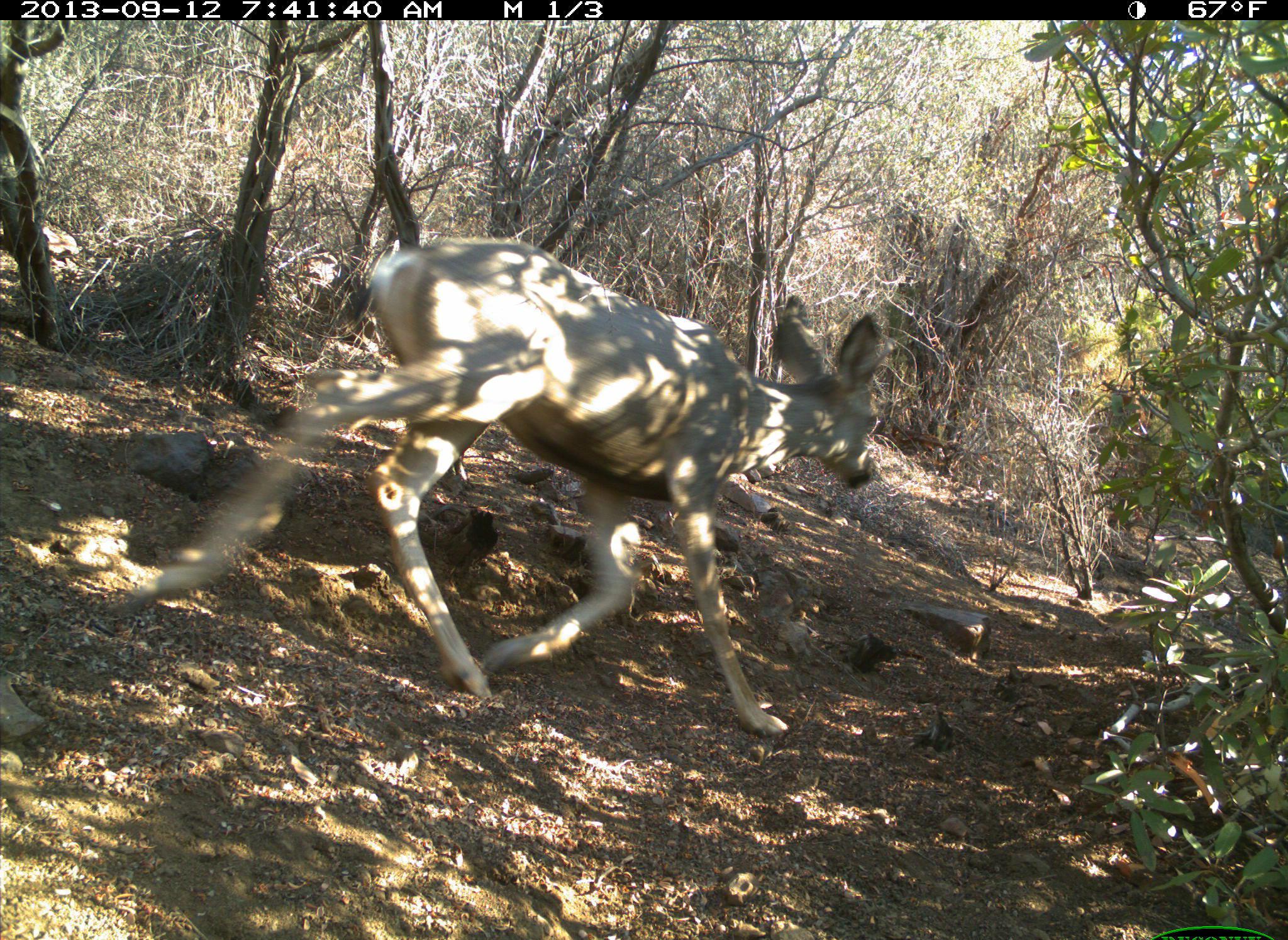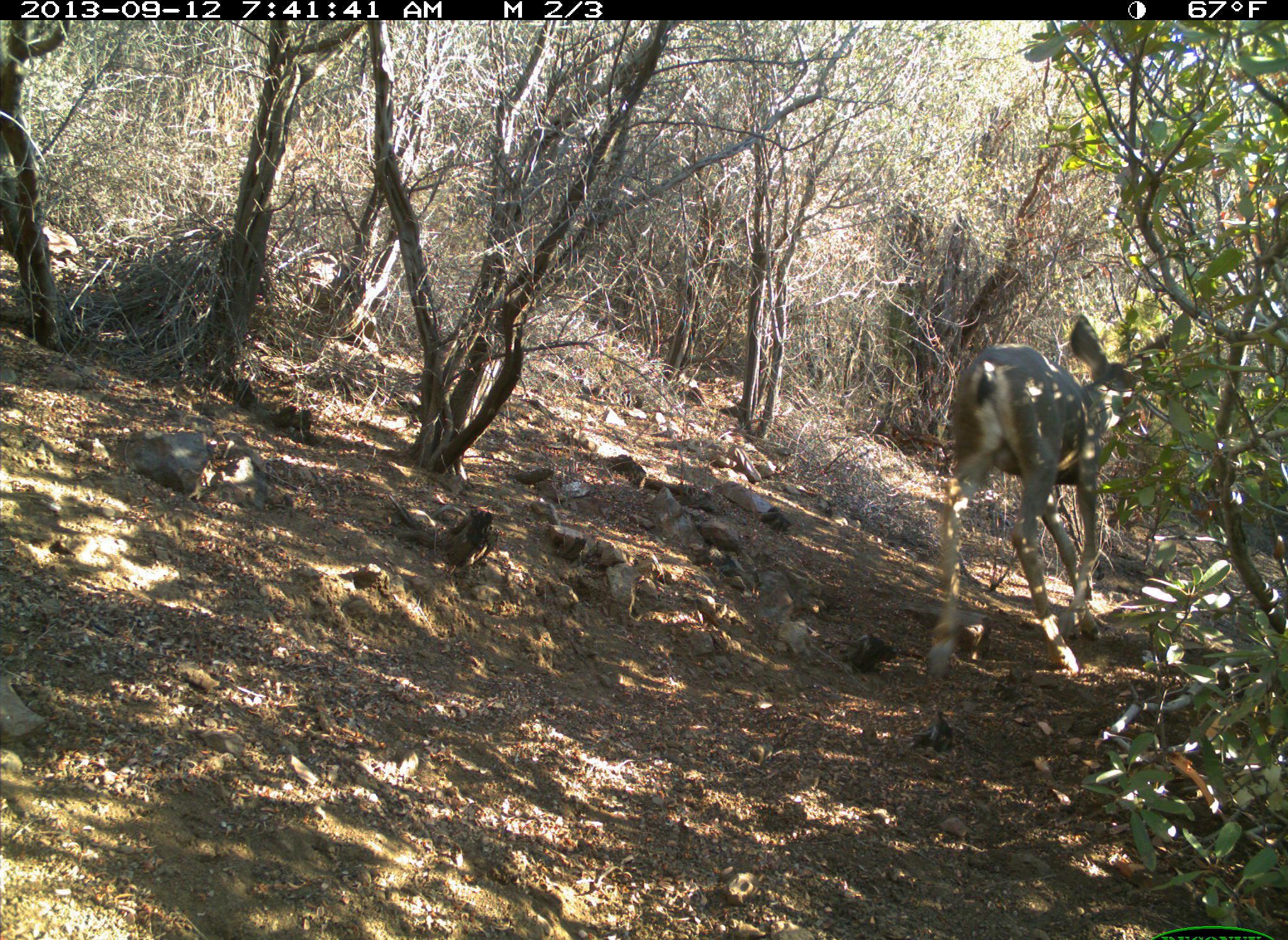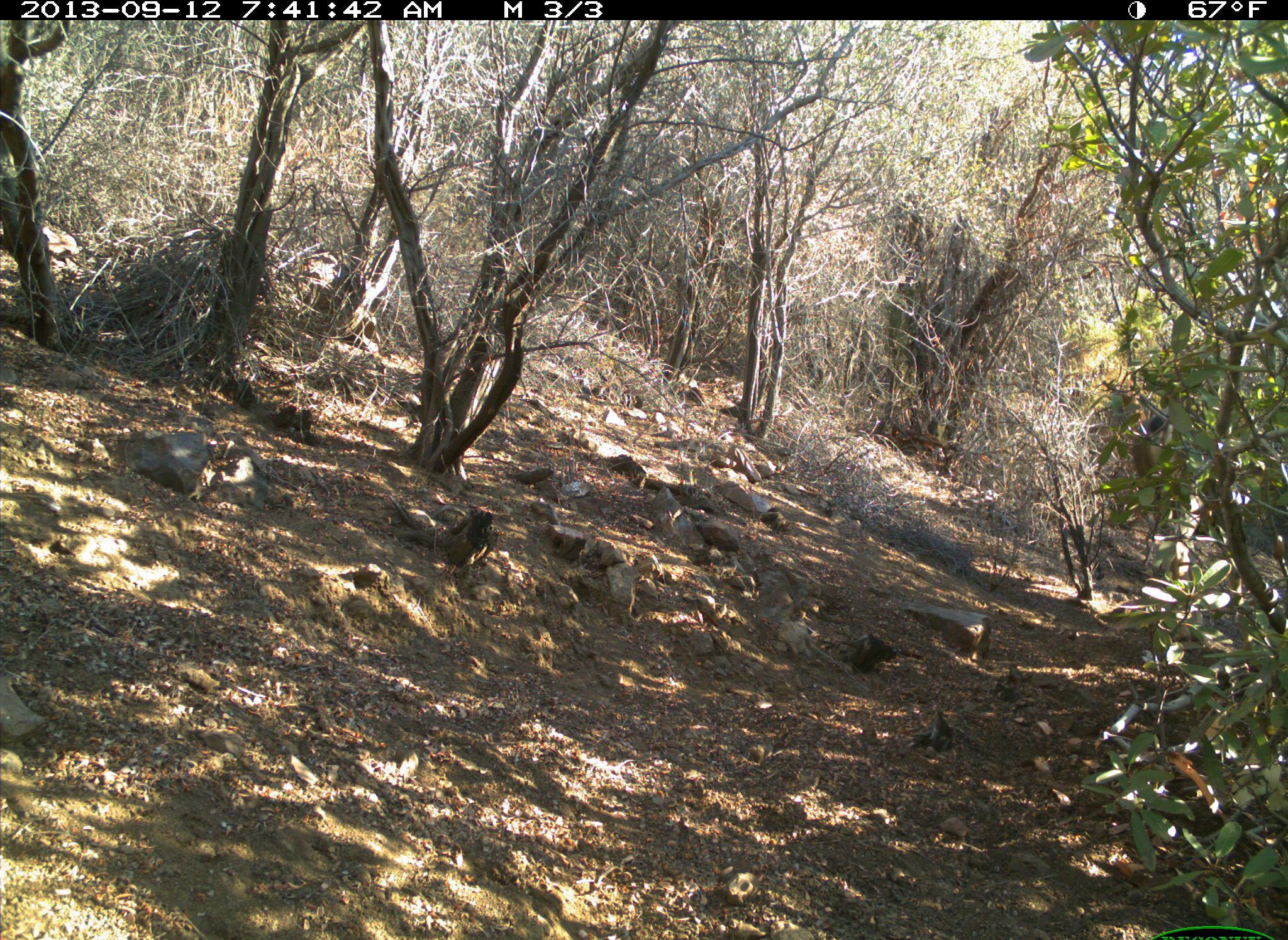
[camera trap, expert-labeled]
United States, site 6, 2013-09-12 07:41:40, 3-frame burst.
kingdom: Animalia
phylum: Chordata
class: Mammalia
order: Artiodactyla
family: Cervidae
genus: Odocoileus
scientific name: Odocoileus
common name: deer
Deer (Odocoileus).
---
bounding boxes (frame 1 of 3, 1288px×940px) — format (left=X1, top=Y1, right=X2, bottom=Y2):
deer: (left=100, top=235, right=889, bottom=741)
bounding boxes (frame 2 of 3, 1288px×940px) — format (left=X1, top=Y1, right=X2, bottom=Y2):
deer: (left=923, top=314, right=1171, bottom=683)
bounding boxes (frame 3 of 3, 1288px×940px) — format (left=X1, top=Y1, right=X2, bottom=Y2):
deer: (left=1132, top=409, right=1206, bottom=579)